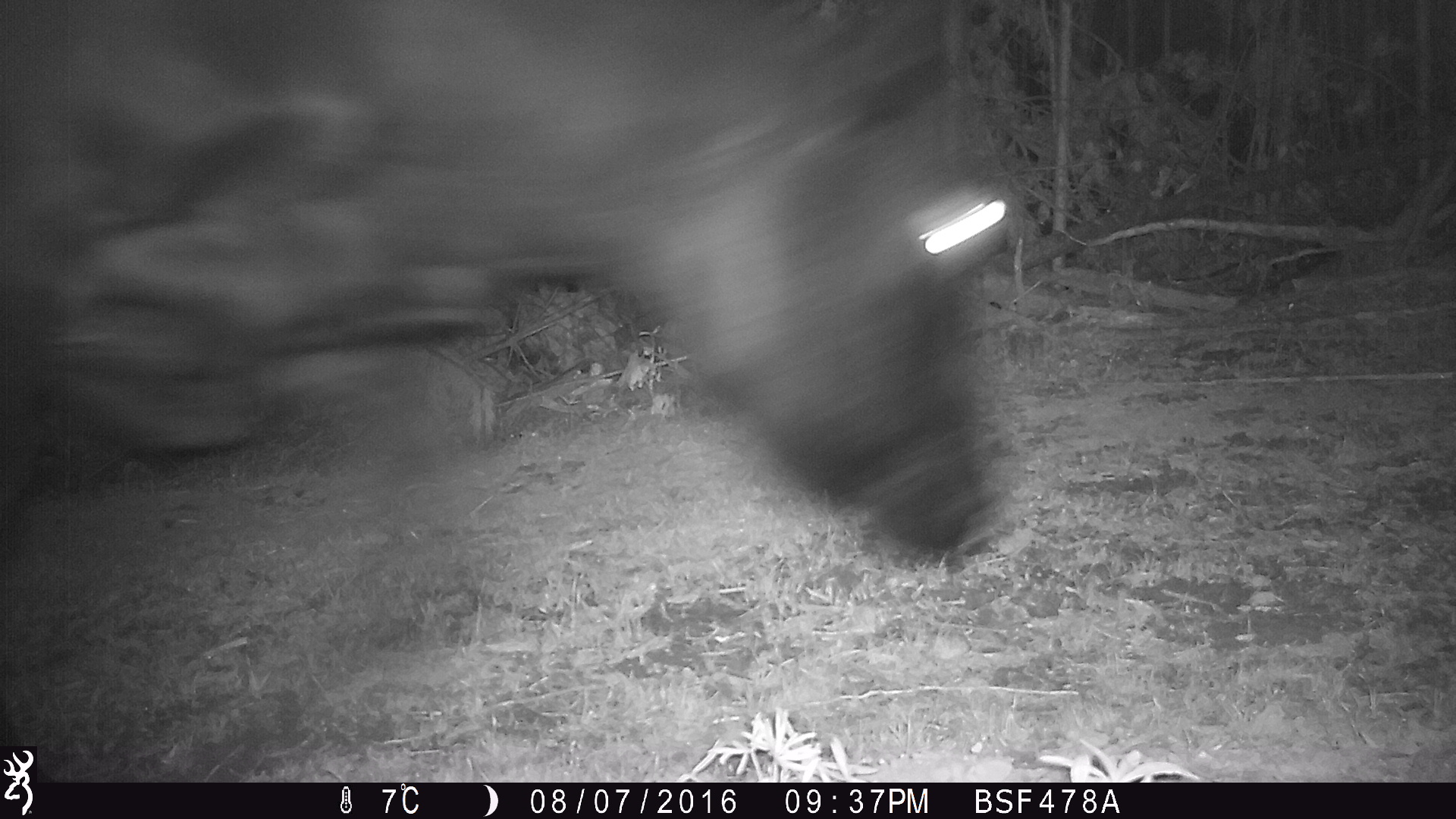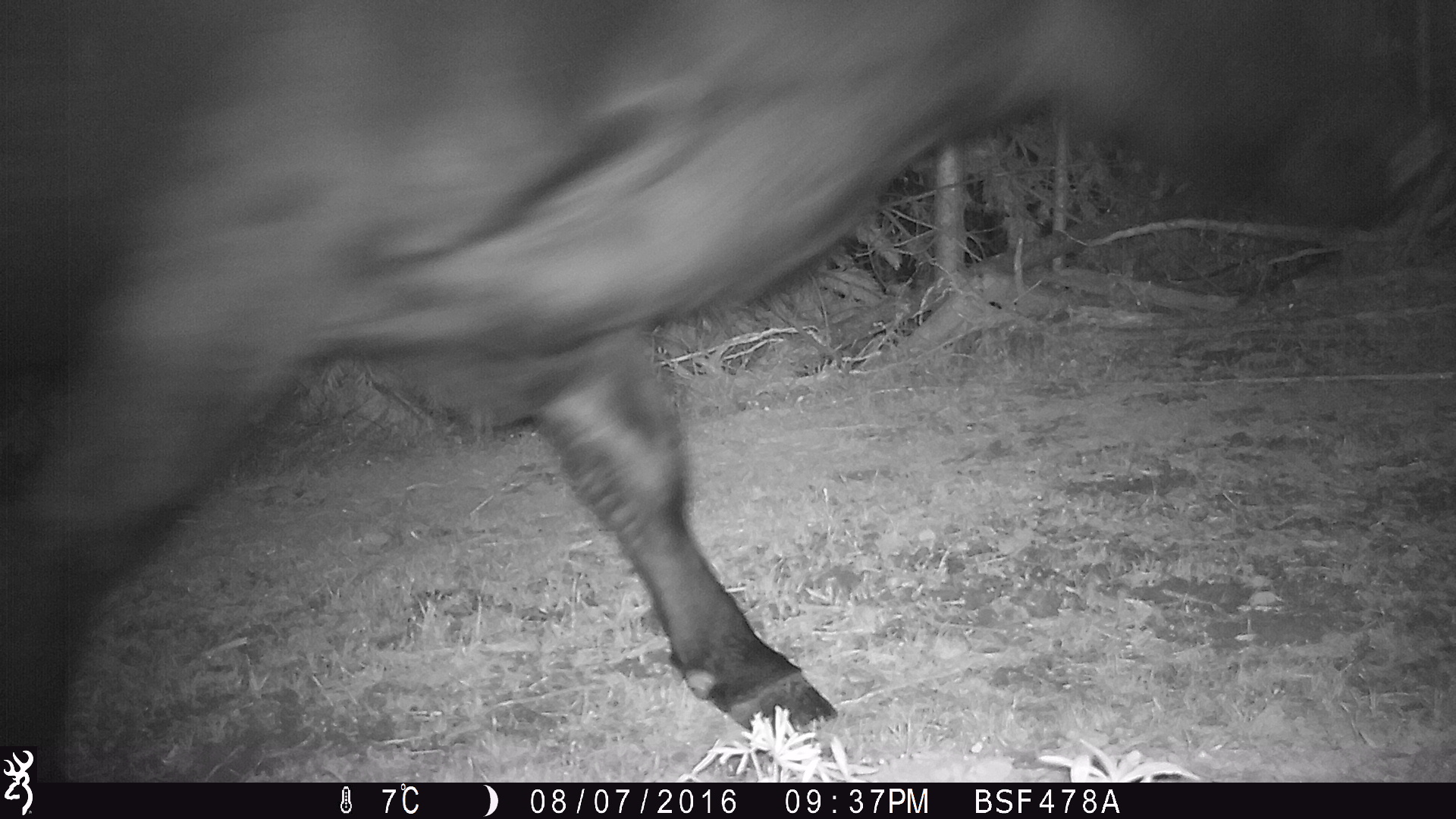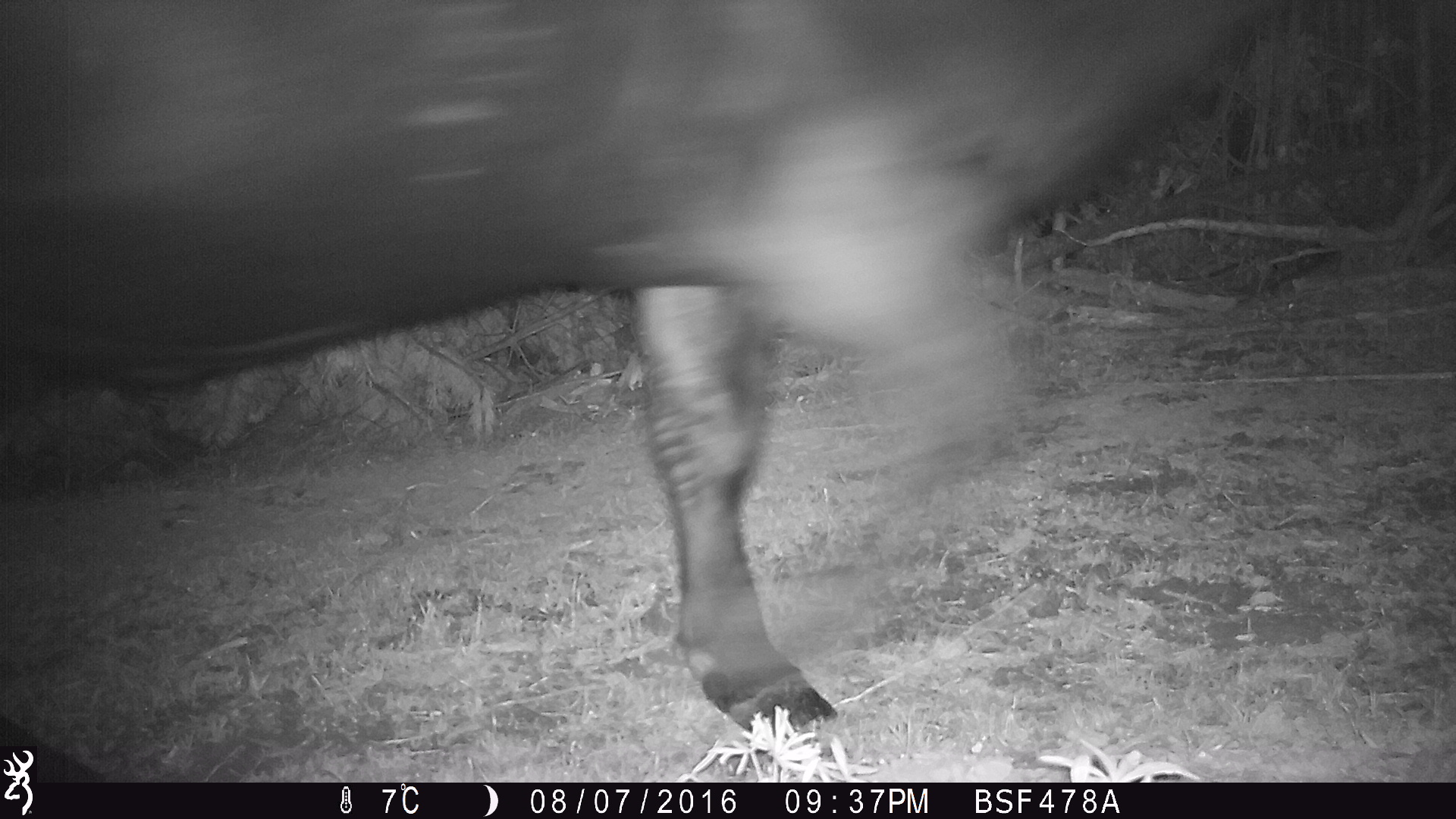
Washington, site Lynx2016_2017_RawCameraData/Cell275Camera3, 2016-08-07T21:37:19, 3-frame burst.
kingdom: Animalia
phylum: Chordata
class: Mammalia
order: Artiodactyla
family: Bovidae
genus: Bos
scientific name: Bos taurus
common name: domestic cattle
Domestic cattle (Bos taurus). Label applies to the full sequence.